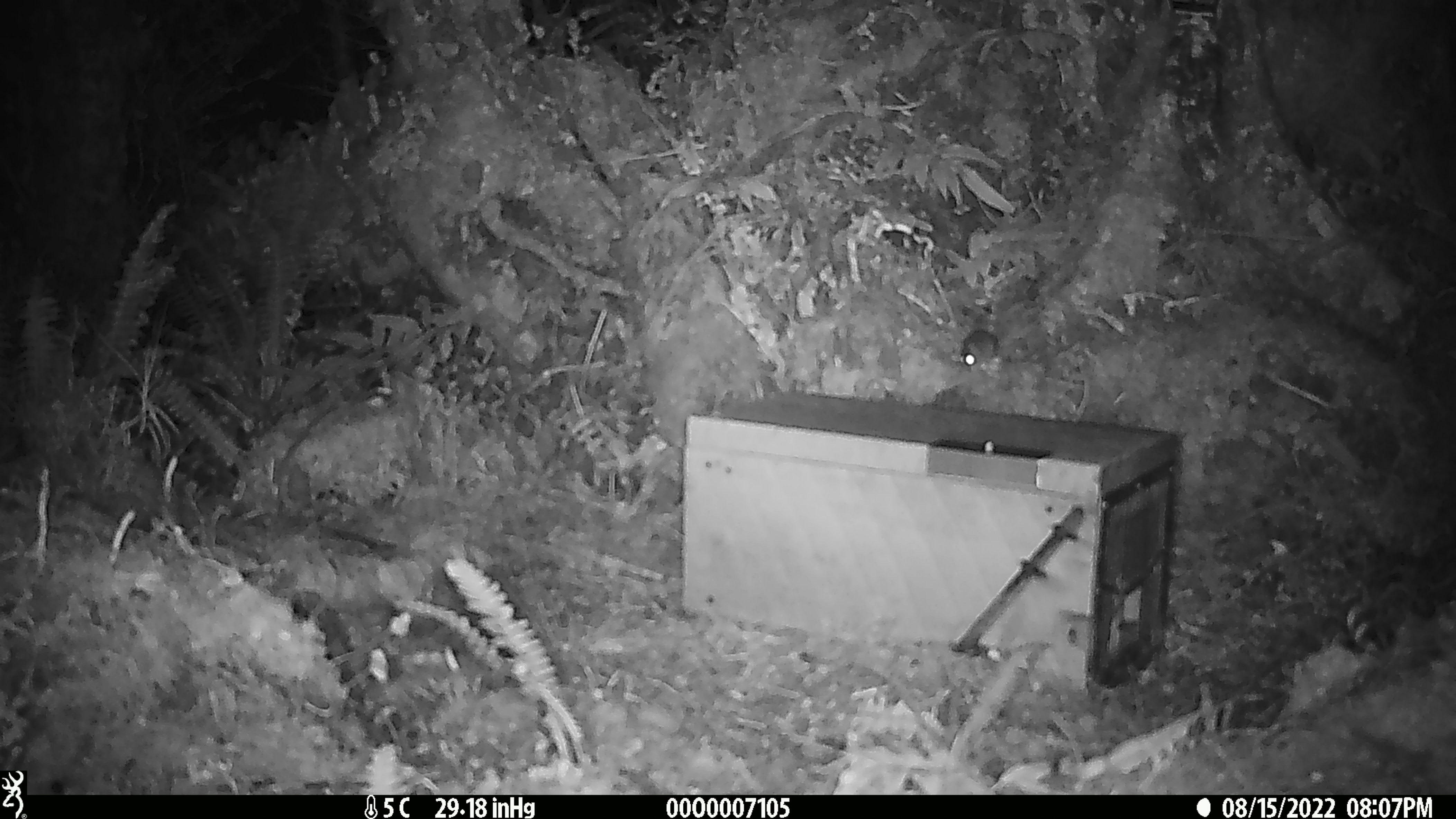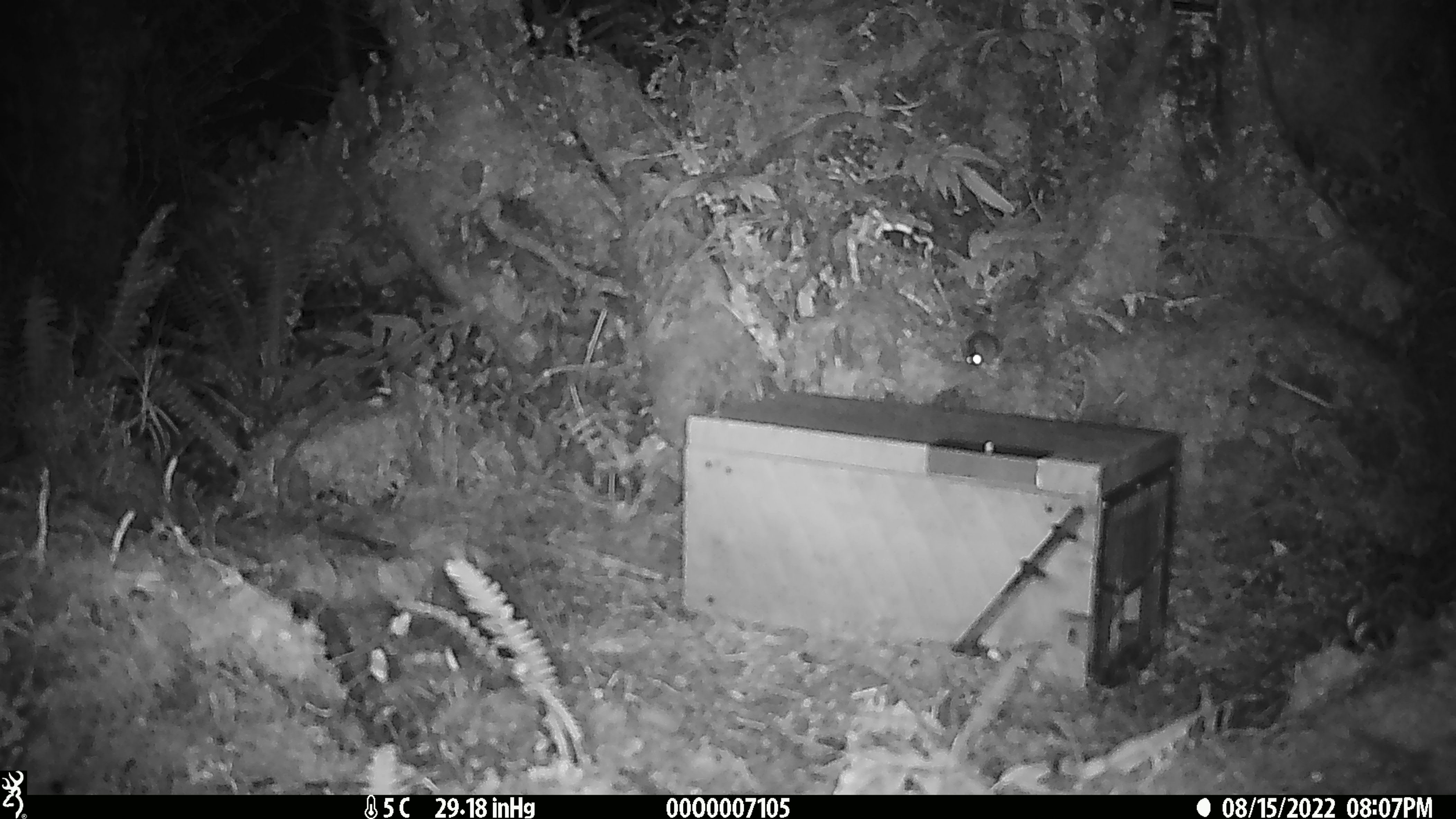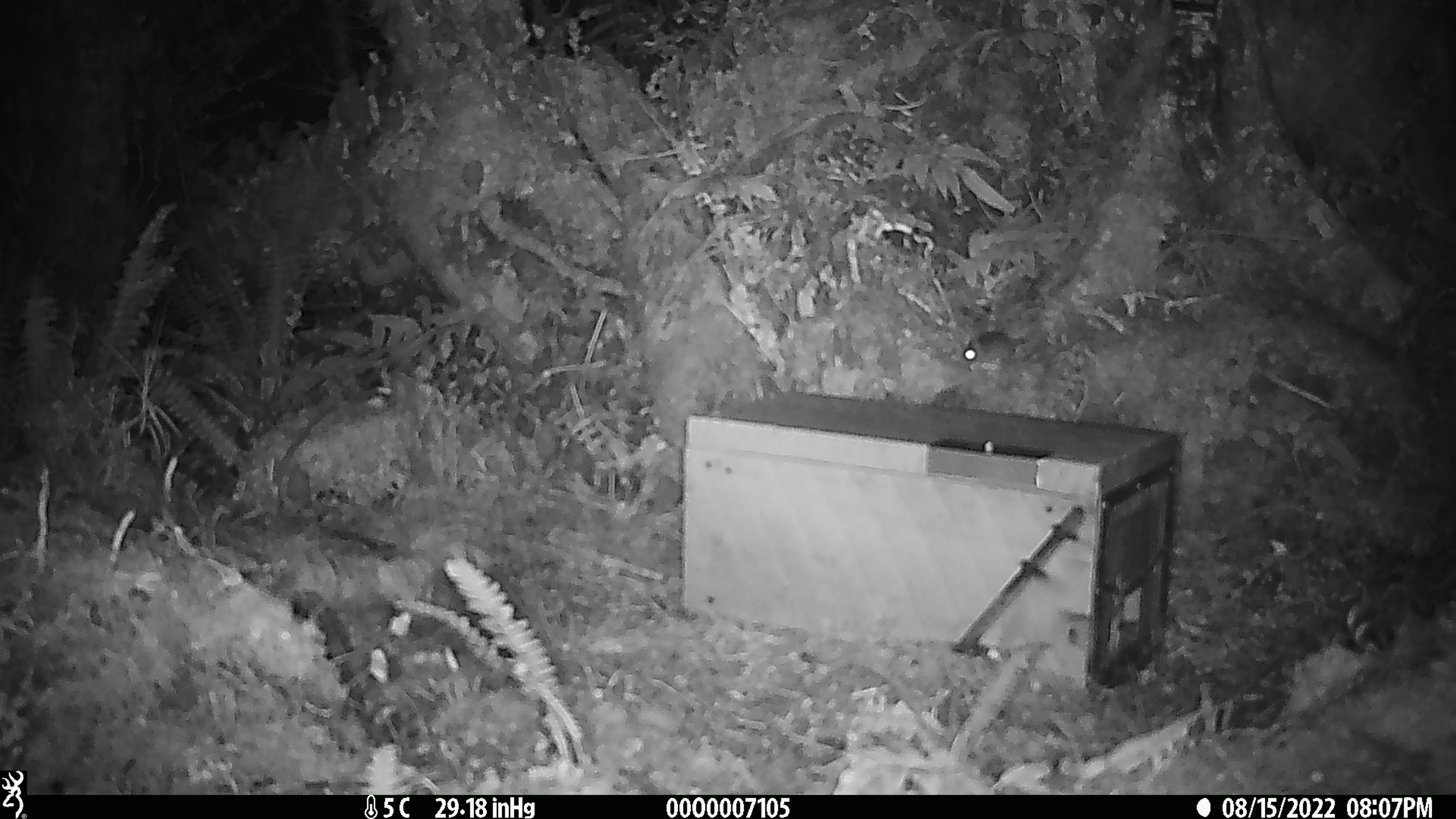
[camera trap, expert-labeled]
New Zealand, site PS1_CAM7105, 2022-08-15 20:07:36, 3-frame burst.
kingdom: Animalia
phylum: Chordata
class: Mammalia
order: Rodentia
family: Muridae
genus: Mus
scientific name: Mus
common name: mouse